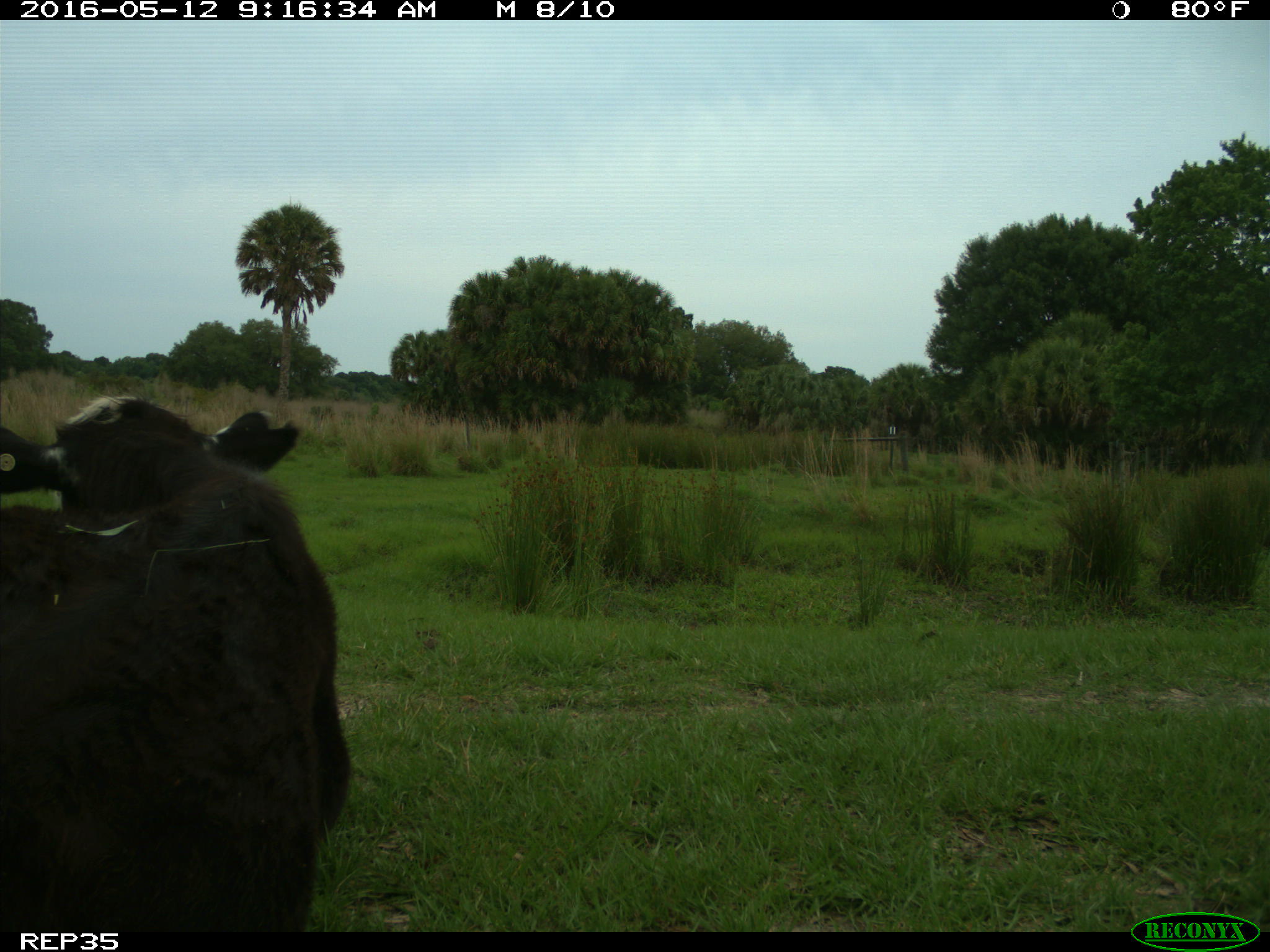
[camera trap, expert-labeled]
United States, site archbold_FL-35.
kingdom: Animalia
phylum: Chordata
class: Mammalia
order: Artiodactyla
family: Bovidae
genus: Bos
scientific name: Bos taurus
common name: domestic cow